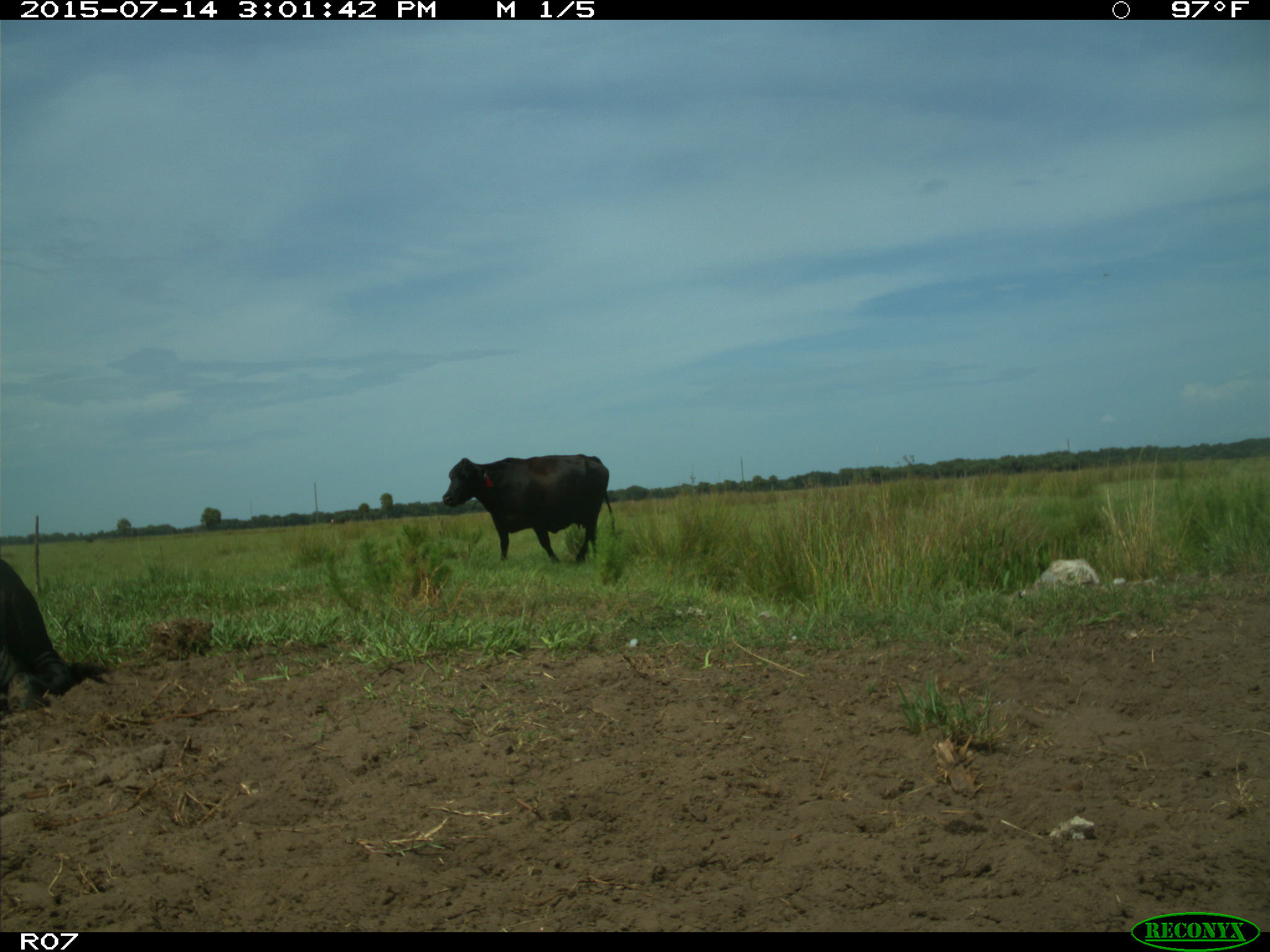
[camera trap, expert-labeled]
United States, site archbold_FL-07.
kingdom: Animalia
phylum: Chordata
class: Mammalia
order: Artiodactyla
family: Bovidae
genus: Bos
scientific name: Bos taurus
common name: domestic cow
Bos taurus (domestic cow).